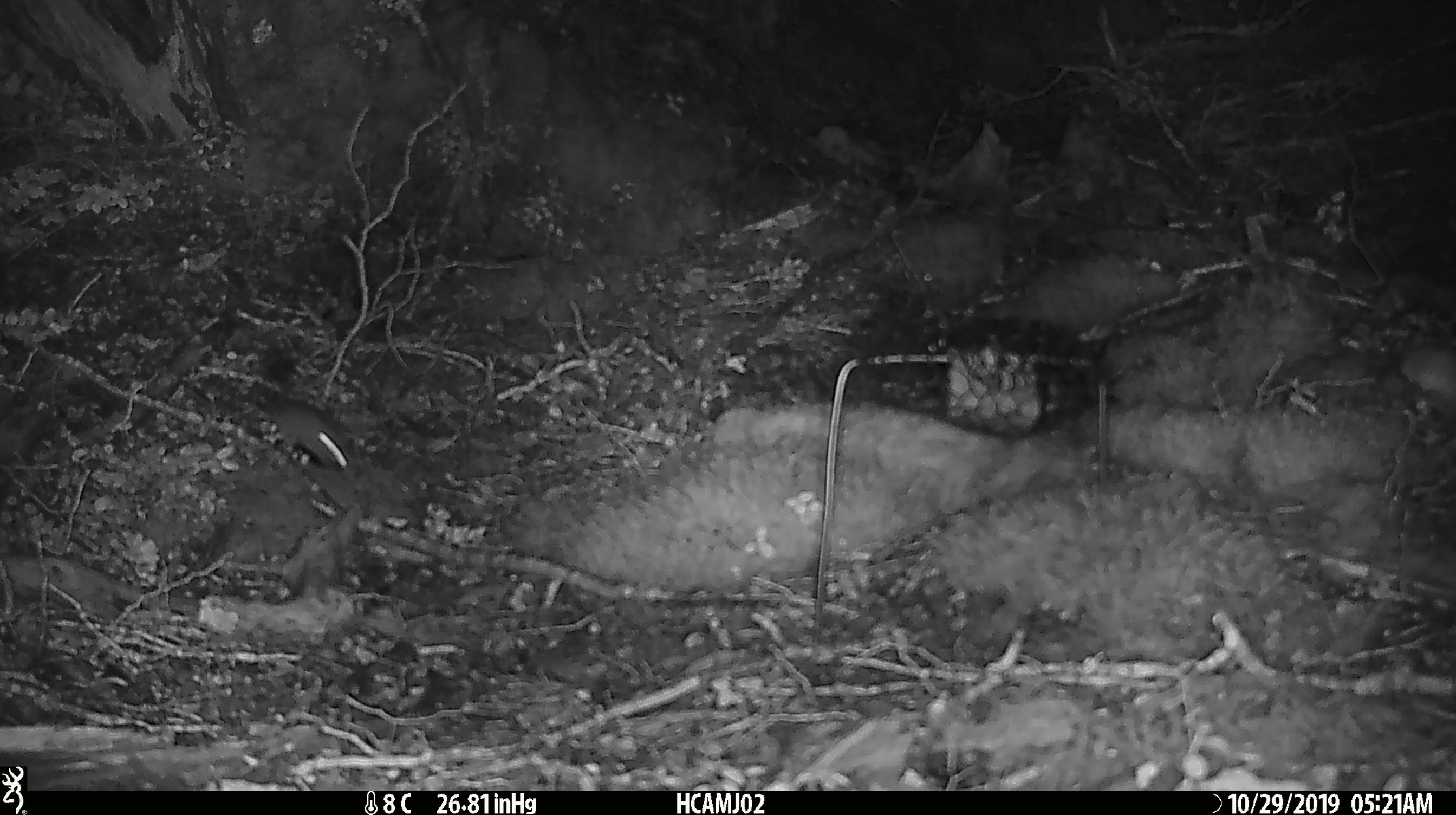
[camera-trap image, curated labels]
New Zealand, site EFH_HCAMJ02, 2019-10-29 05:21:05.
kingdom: Animalia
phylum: Chordata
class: Mammalia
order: Rodentia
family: Muridae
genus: Mus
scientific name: Mus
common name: mouse